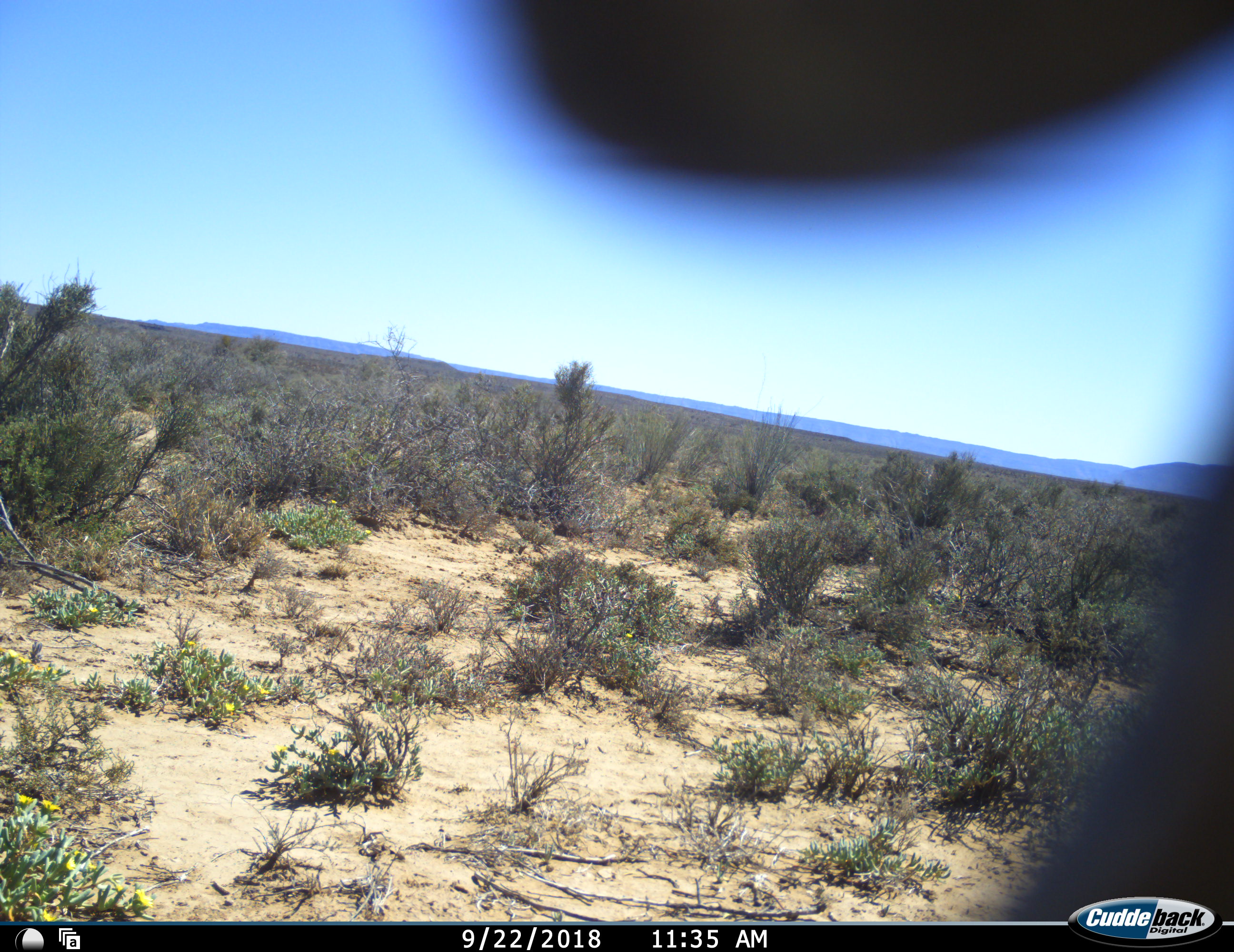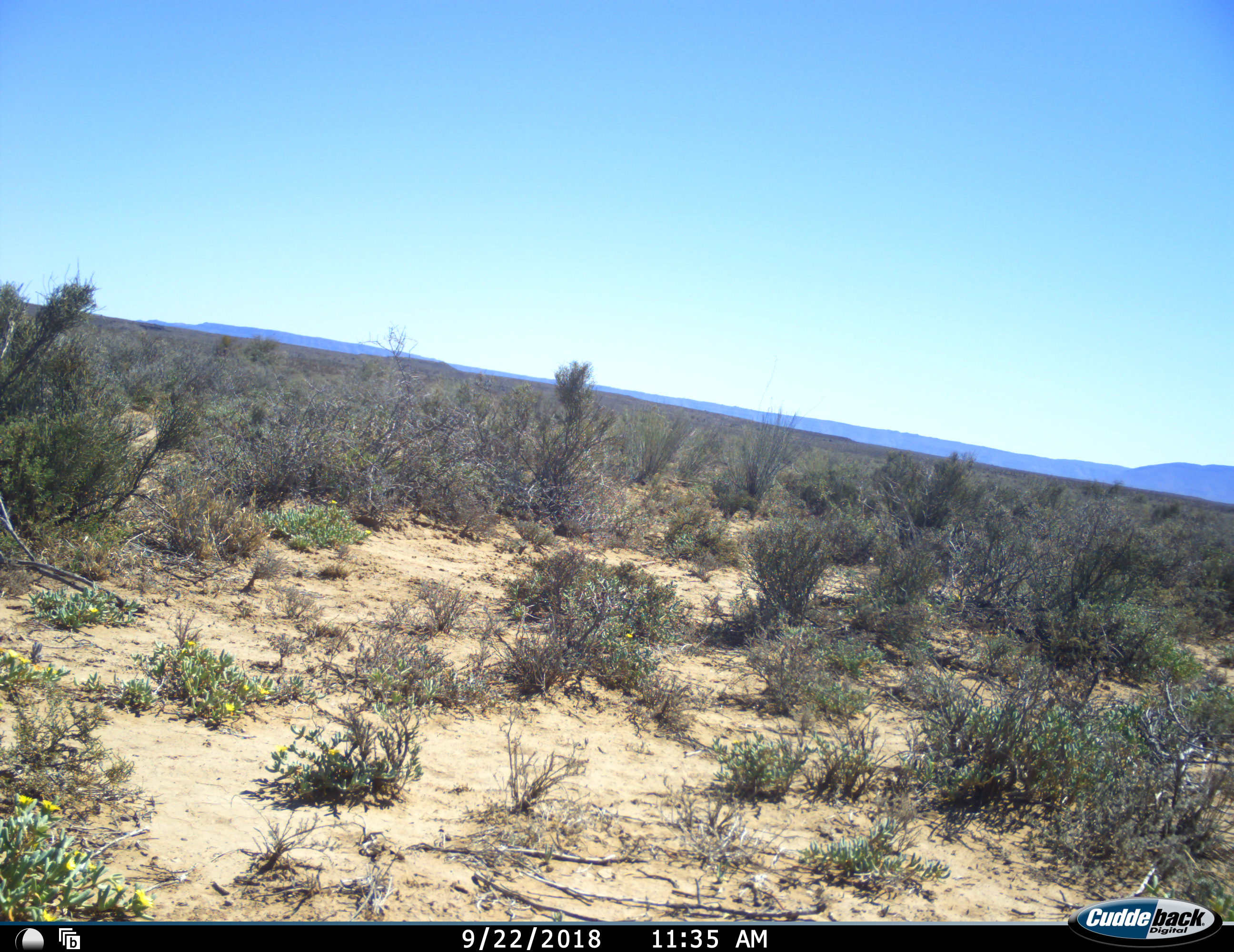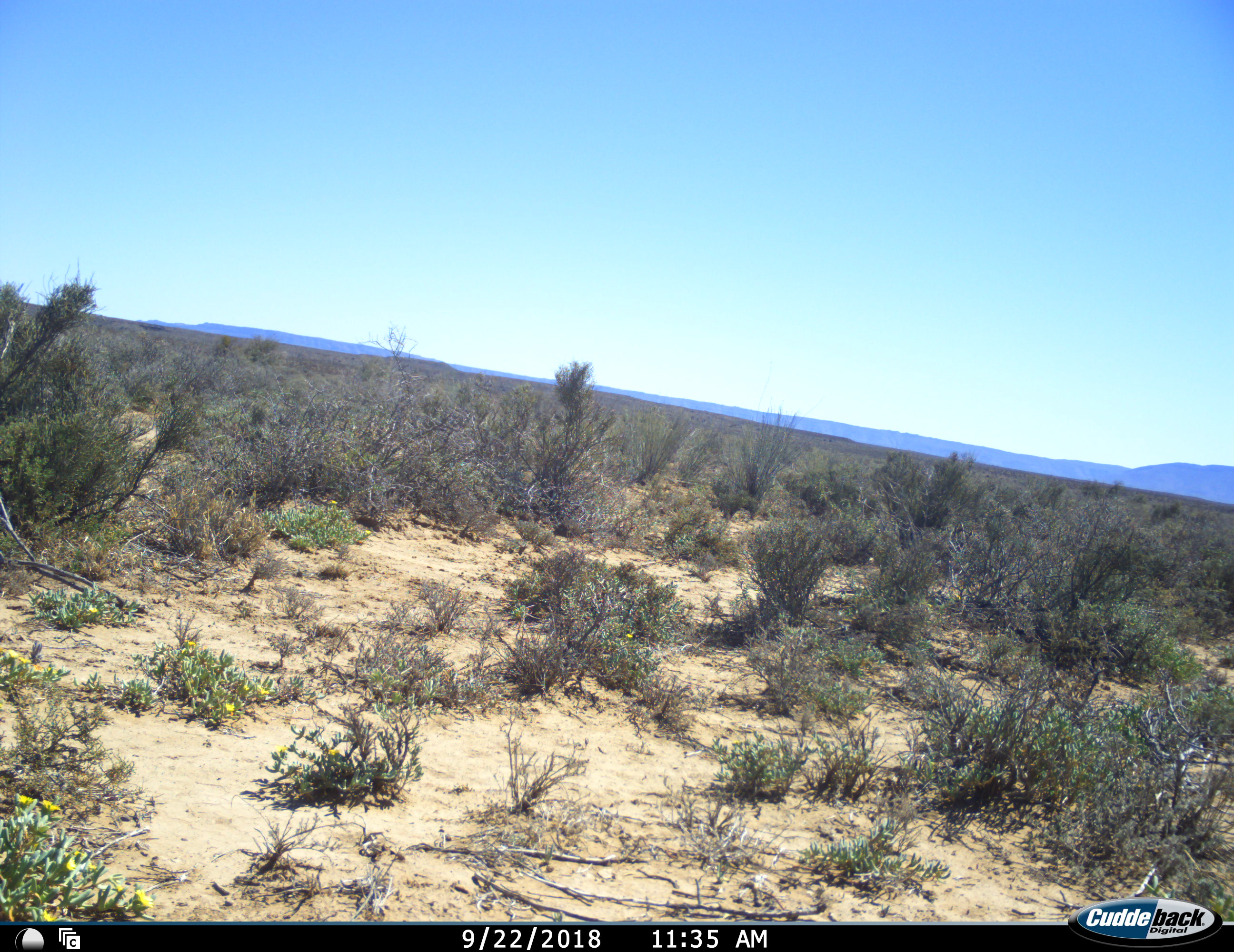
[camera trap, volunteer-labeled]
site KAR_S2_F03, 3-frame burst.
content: unidentified animal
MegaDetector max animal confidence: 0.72